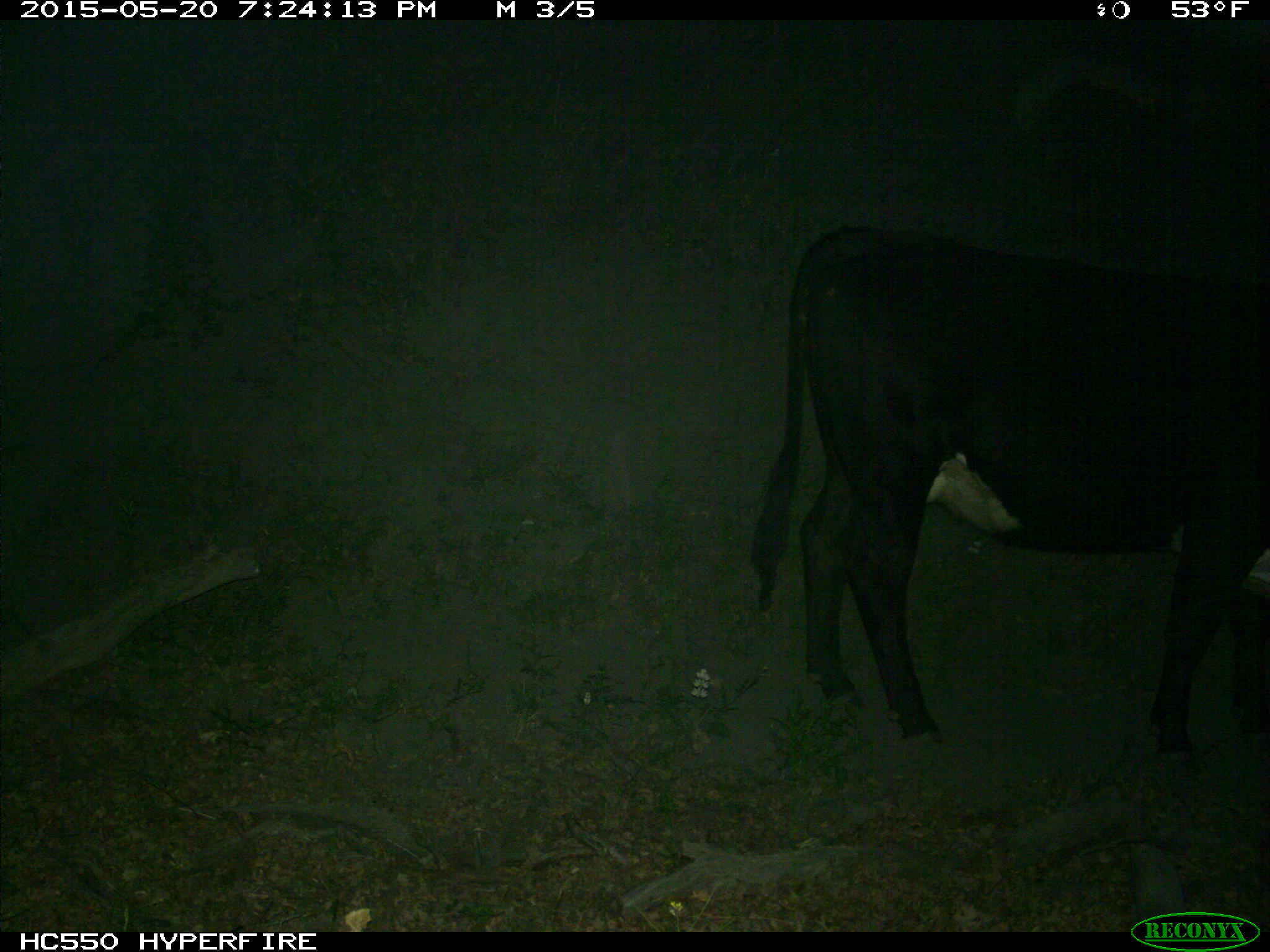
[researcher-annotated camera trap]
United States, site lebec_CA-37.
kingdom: Animalia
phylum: Chordata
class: Mammalia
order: Artiodactyla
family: Bovidae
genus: Bos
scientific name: Bos taurus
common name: domestic cow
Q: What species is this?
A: Bos taurus (domestic cow).